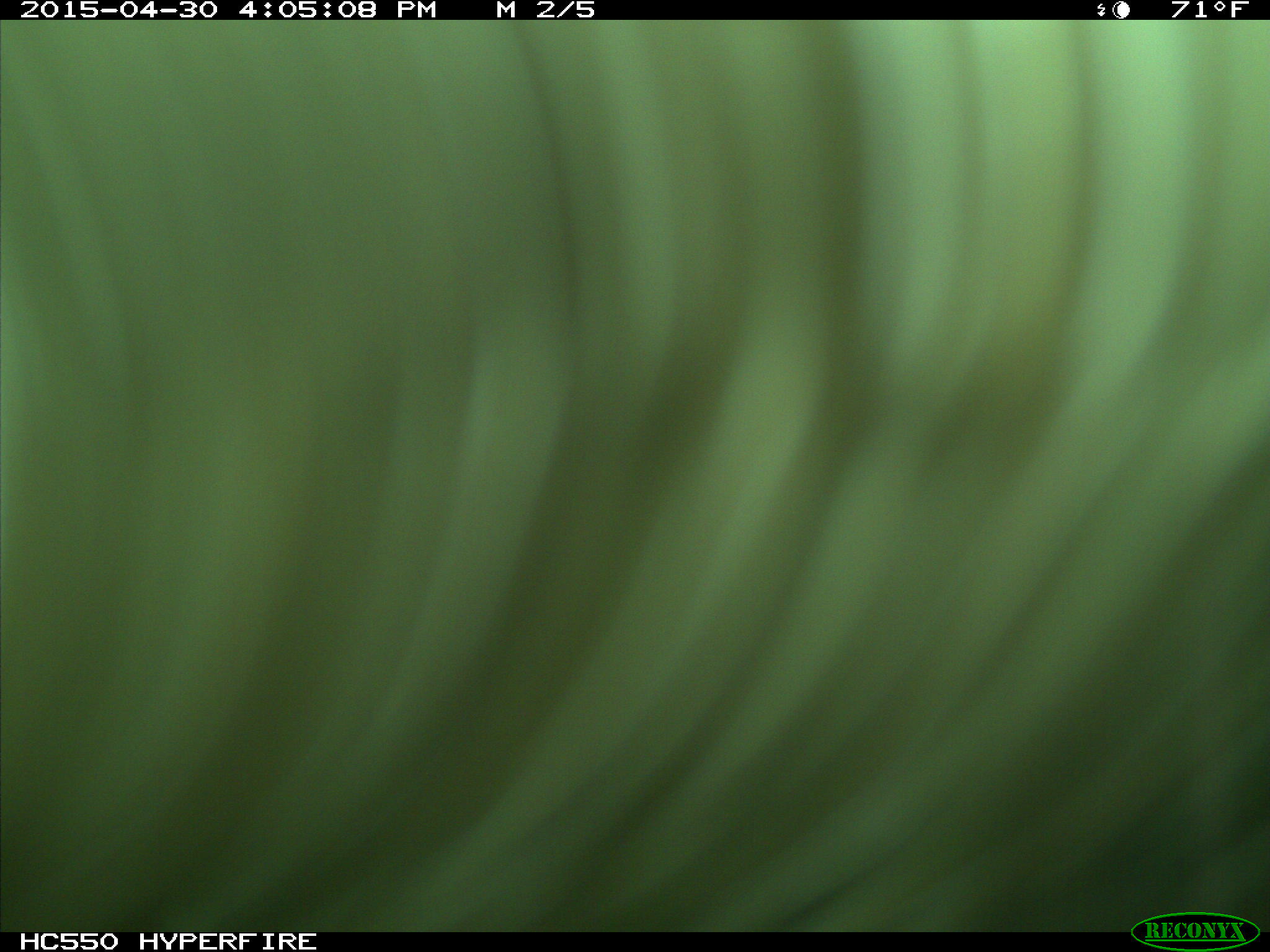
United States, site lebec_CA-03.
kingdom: Animalia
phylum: Chordata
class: Mammalia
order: Artiodactyla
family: Bovidae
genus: Bos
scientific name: Bos taurus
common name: domestic cow